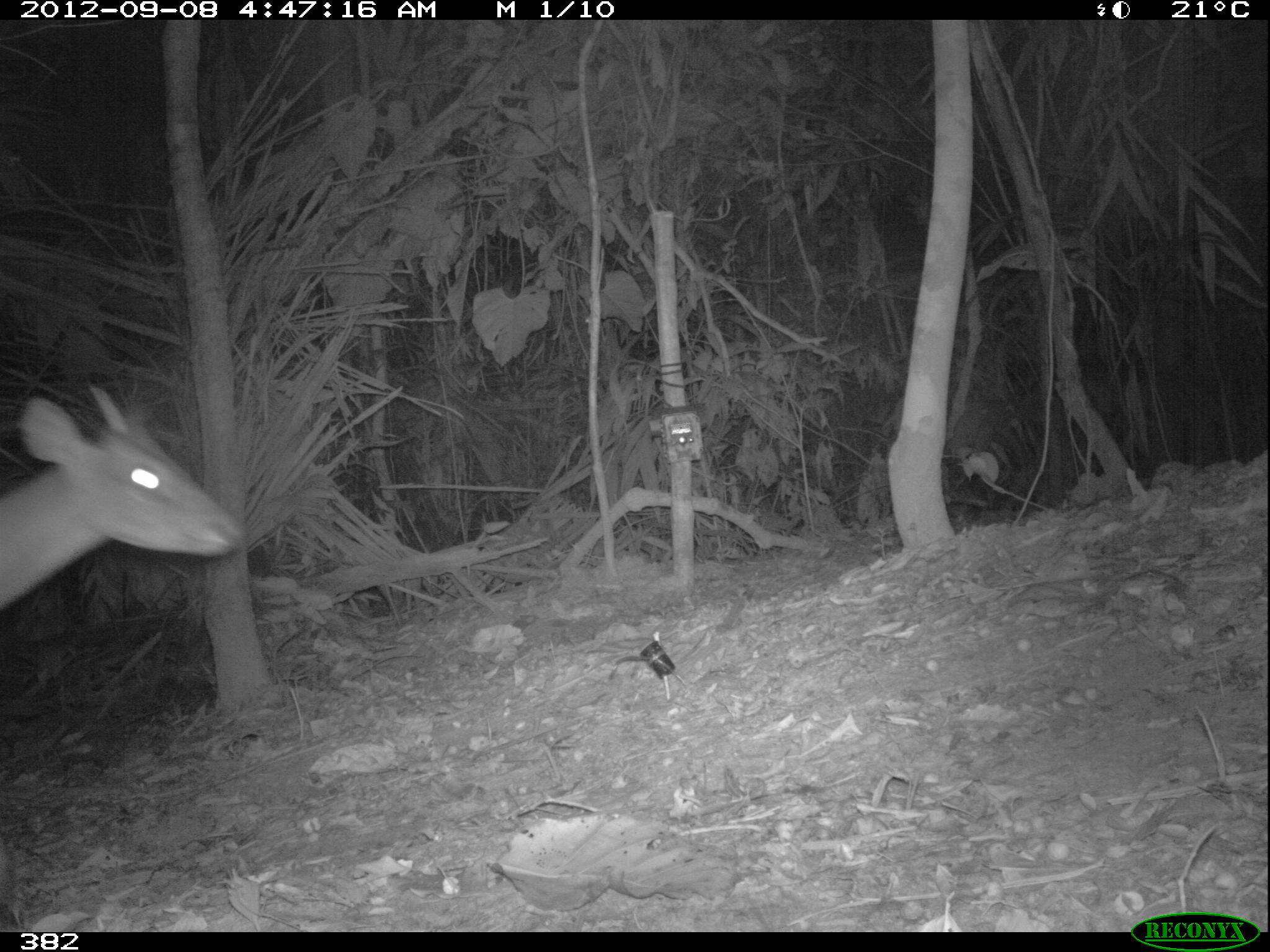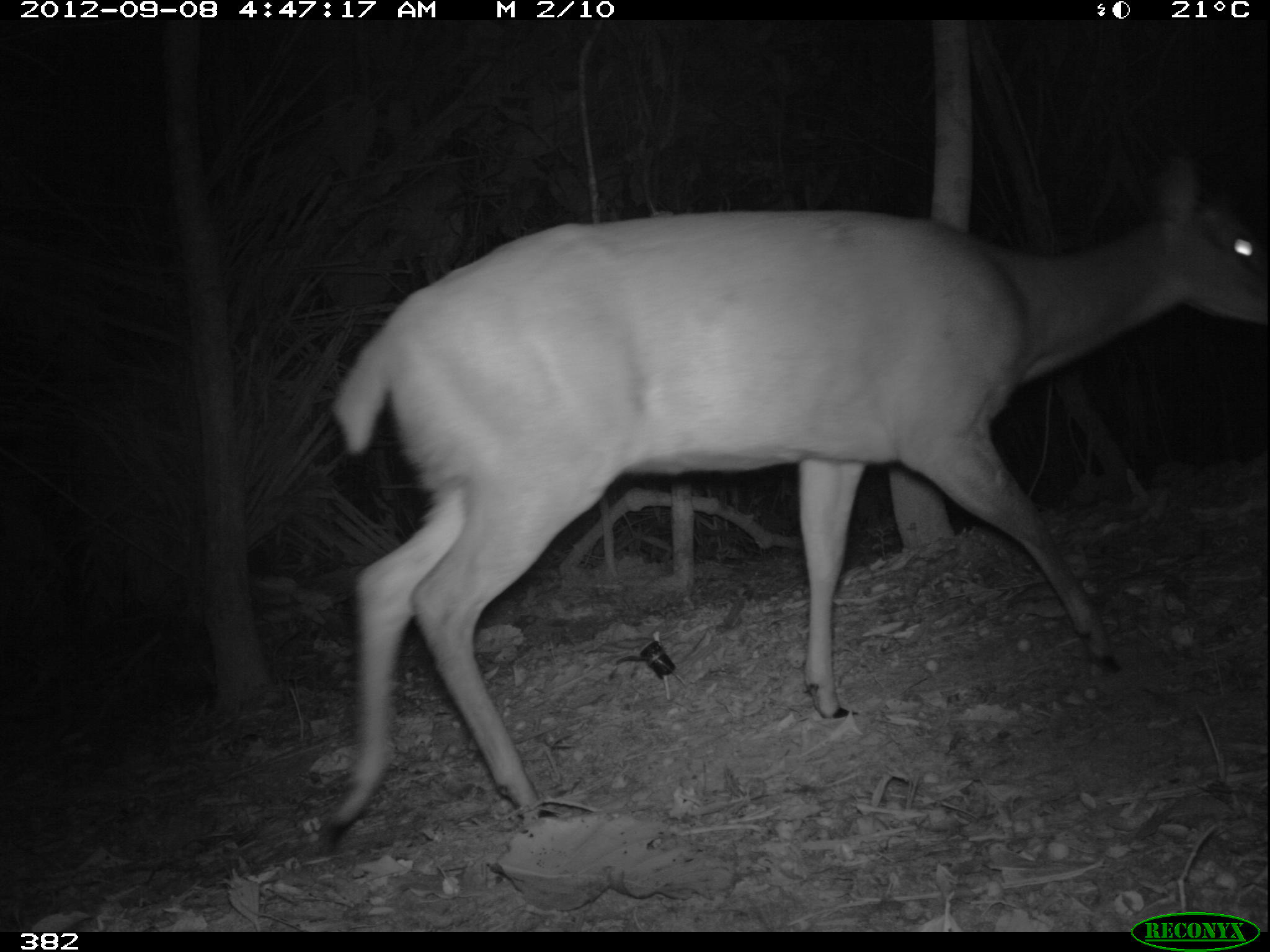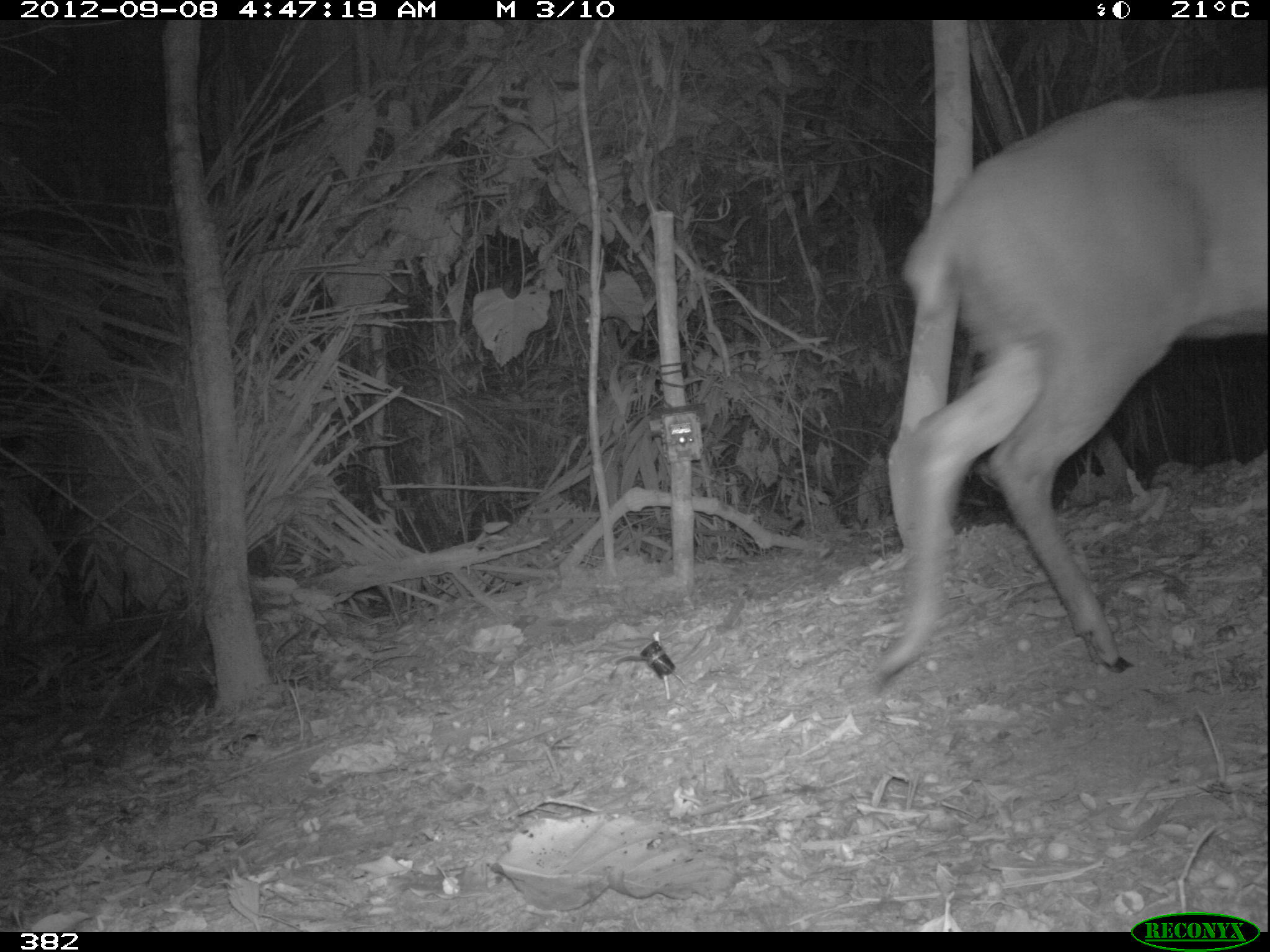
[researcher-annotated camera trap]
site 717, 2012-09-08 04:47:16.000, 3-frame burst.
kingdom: Animalia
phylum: Chordata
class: Mammalia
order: Artiodactyla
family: Cervidae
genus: Mazama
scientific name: Mazama americana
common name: red brocket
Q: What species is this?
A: Mazama americana (red brocket).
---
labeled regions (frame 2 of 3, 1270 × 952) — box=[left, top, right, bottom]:
mazama americana: box=[315, 153, 1270, 855]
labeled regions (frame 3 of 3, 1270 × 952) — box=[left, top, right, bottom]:
mazama americana: box=[867, 86, 1270, 694]